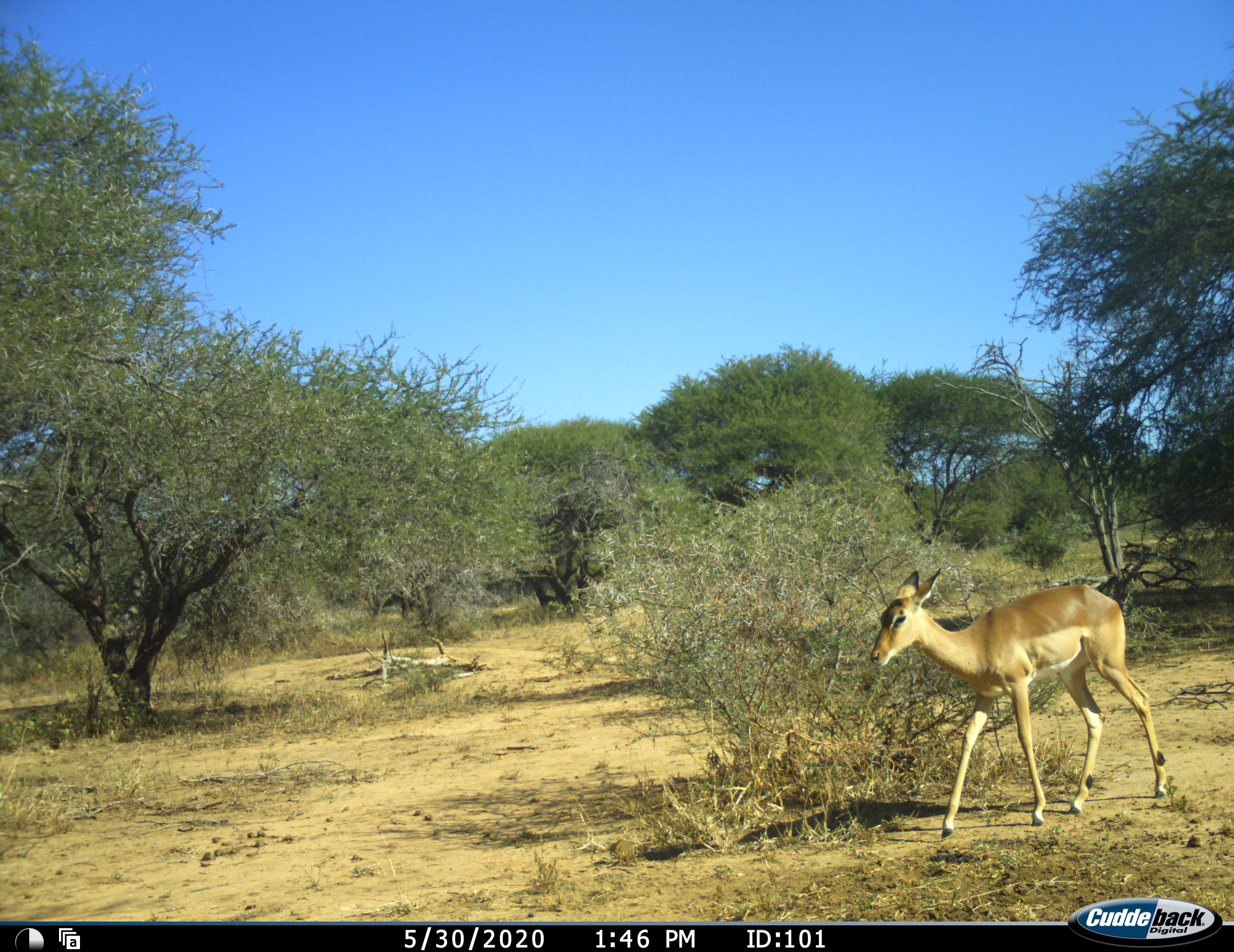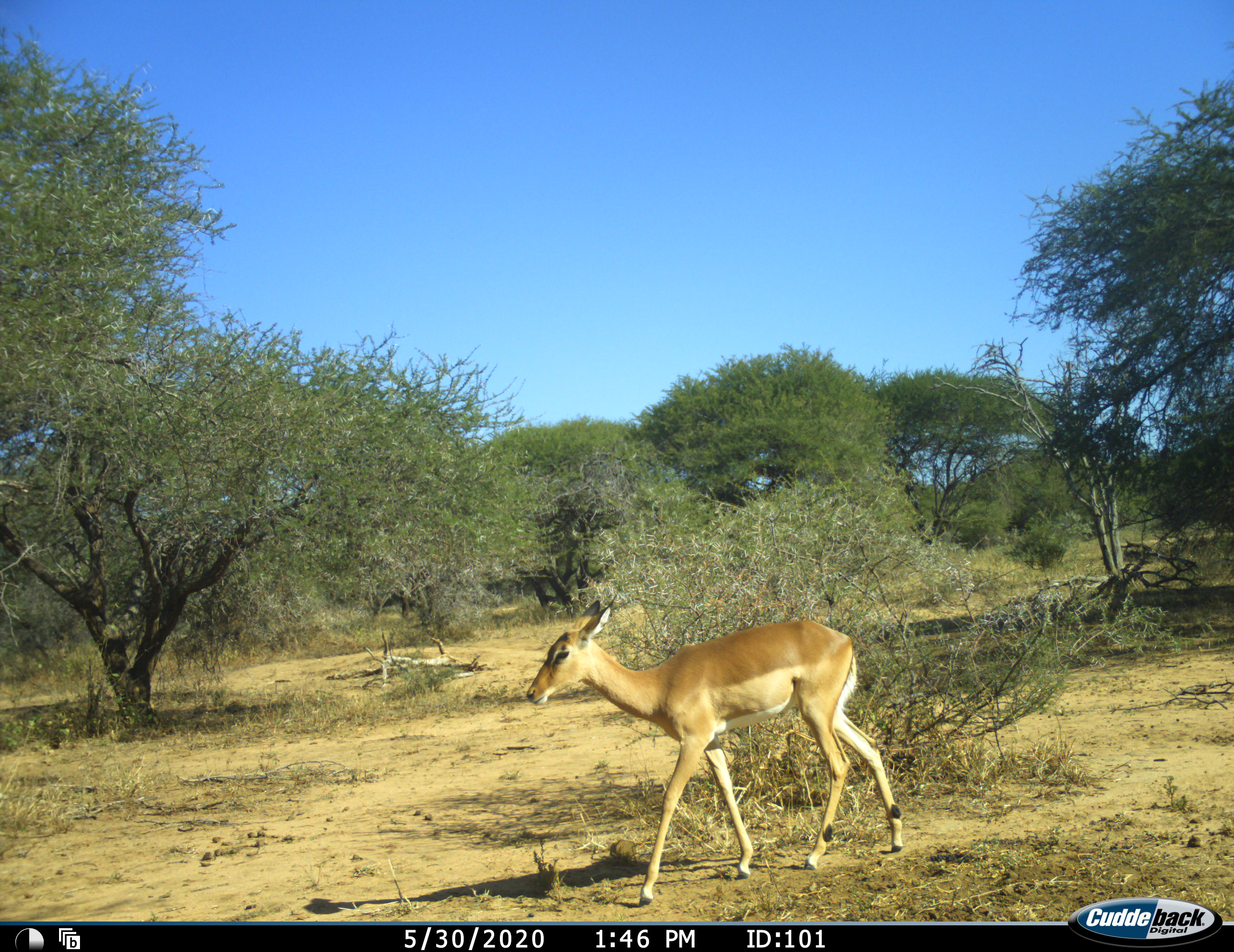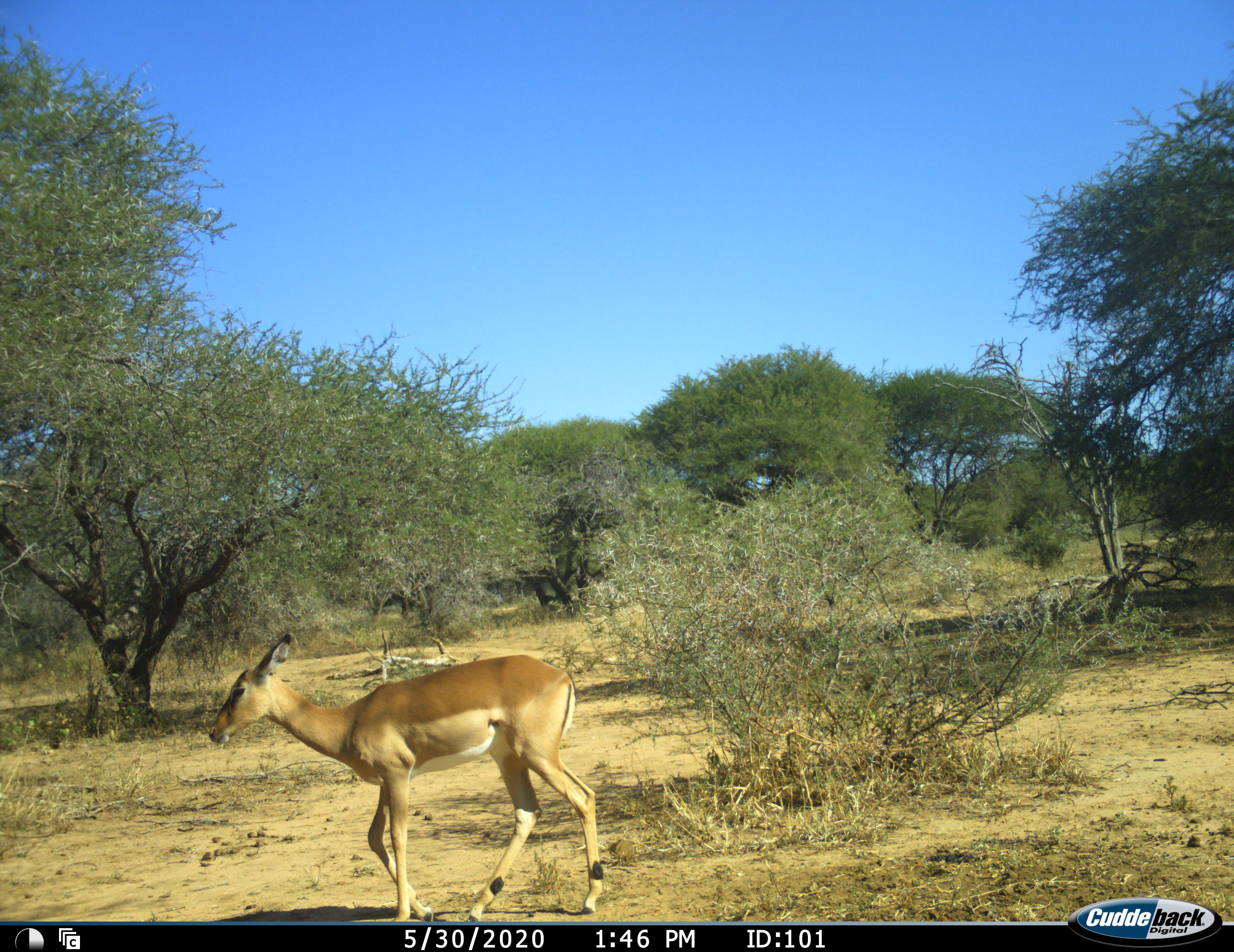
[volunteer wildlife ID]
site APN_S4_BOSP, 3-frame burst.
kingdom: Animalia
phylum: Chordata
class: Mammalia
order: Artiodactyla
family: Bovidae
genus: Aepyceros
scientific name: Aepyceros melampus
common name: impala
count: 1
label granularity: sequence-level